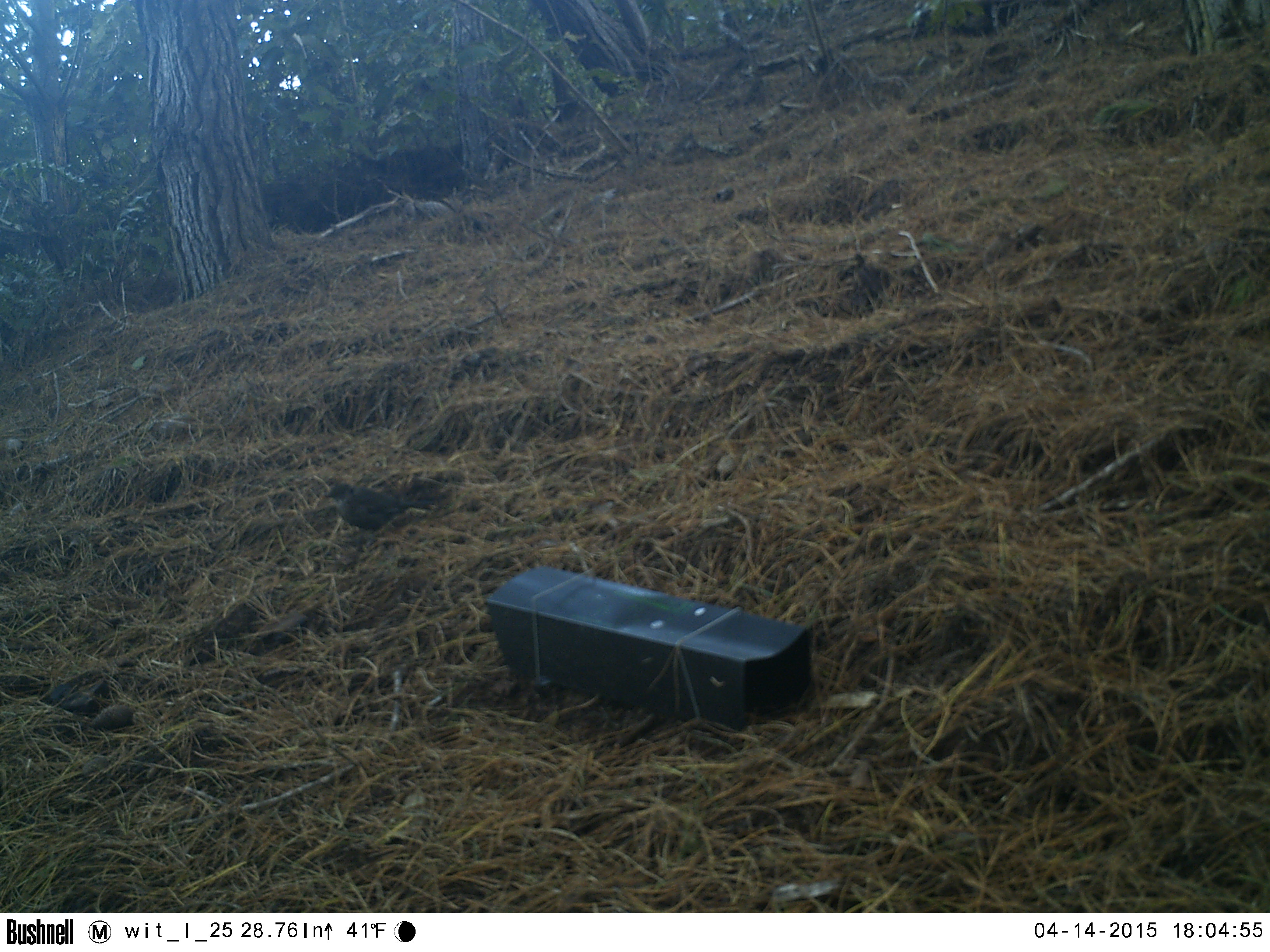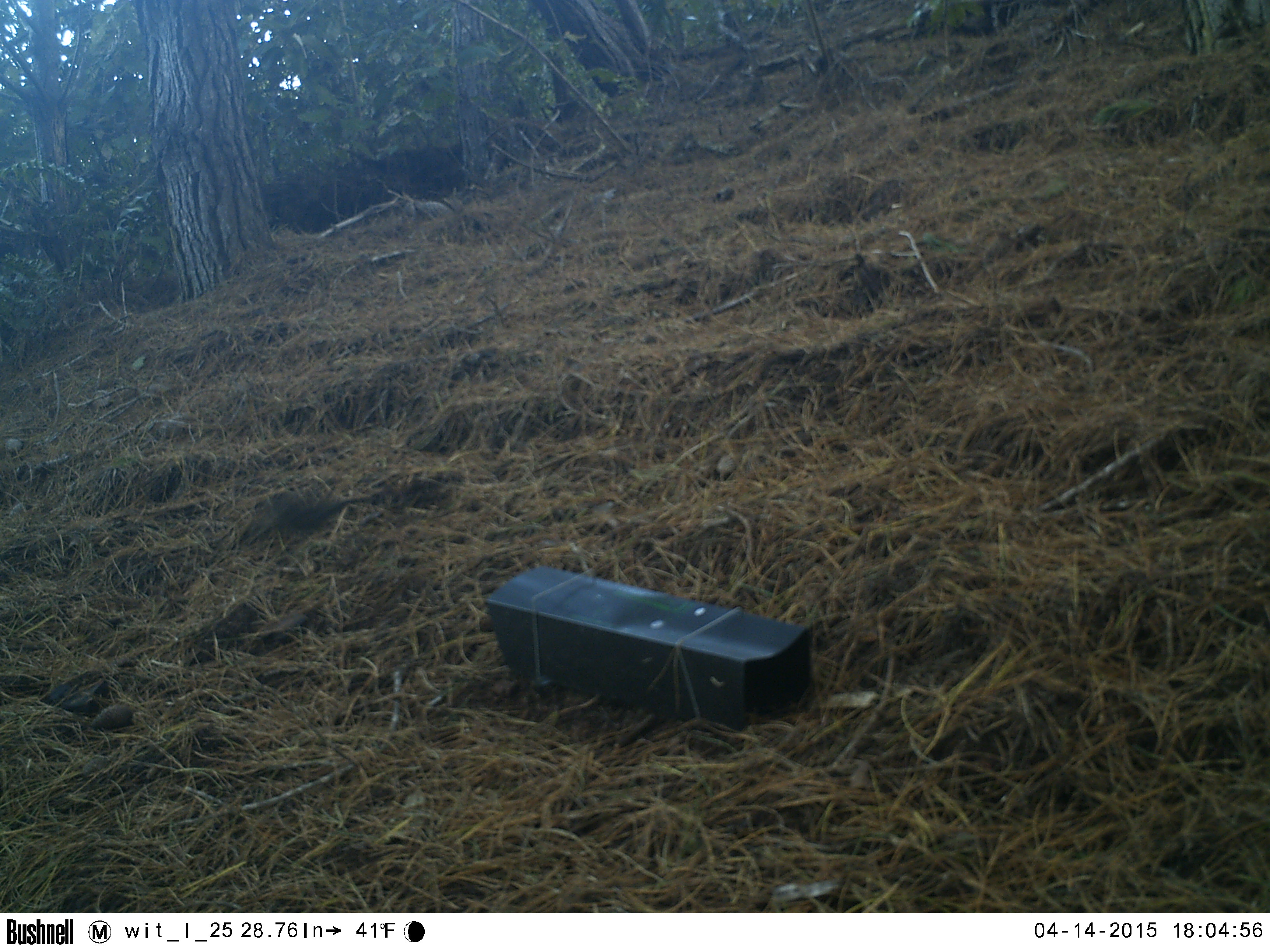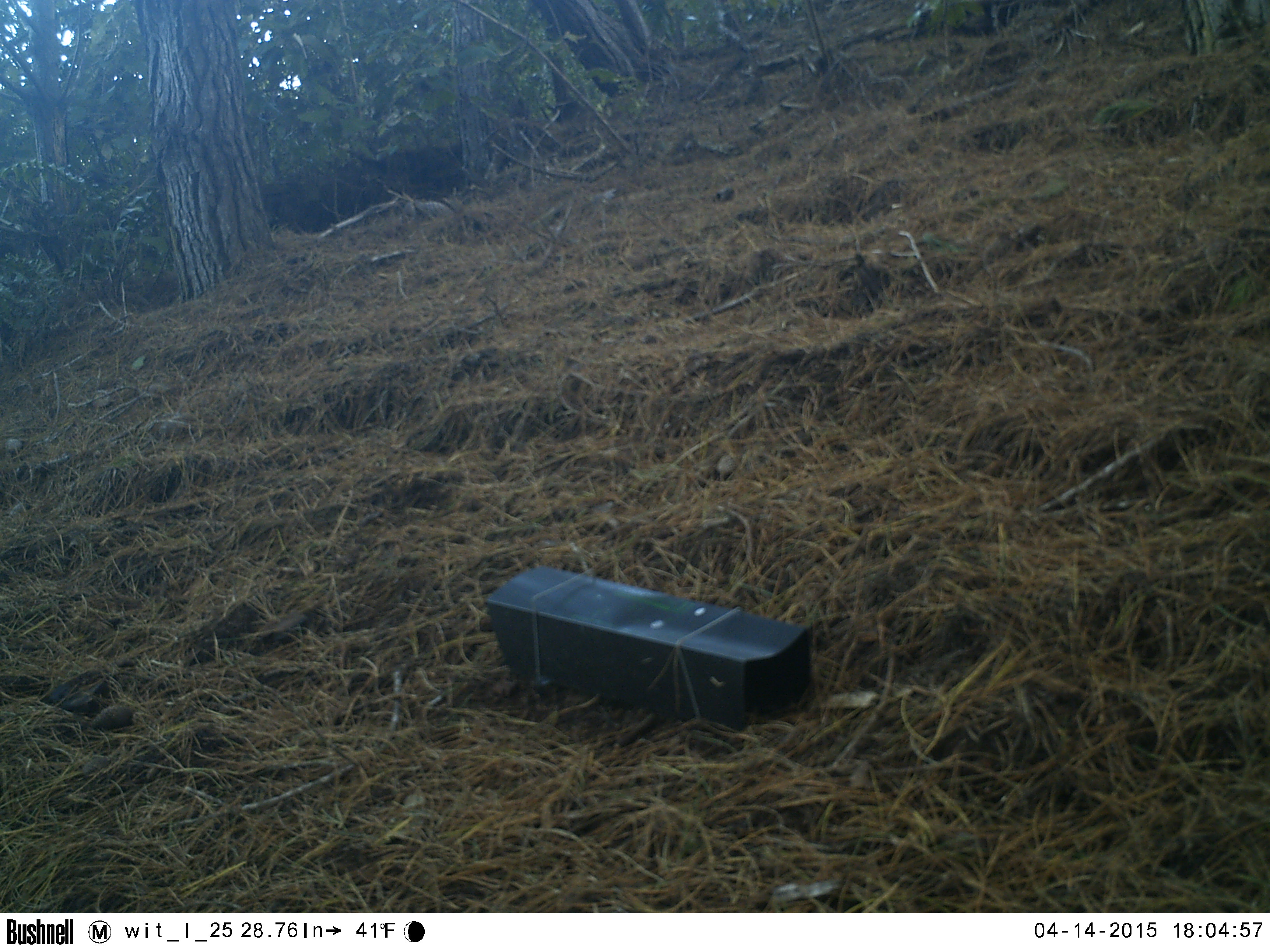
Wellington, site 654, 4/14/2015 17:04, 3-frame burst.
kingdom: Animalia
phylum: Chordata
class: Aves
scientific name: Aves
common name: bird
Bird (Aves).